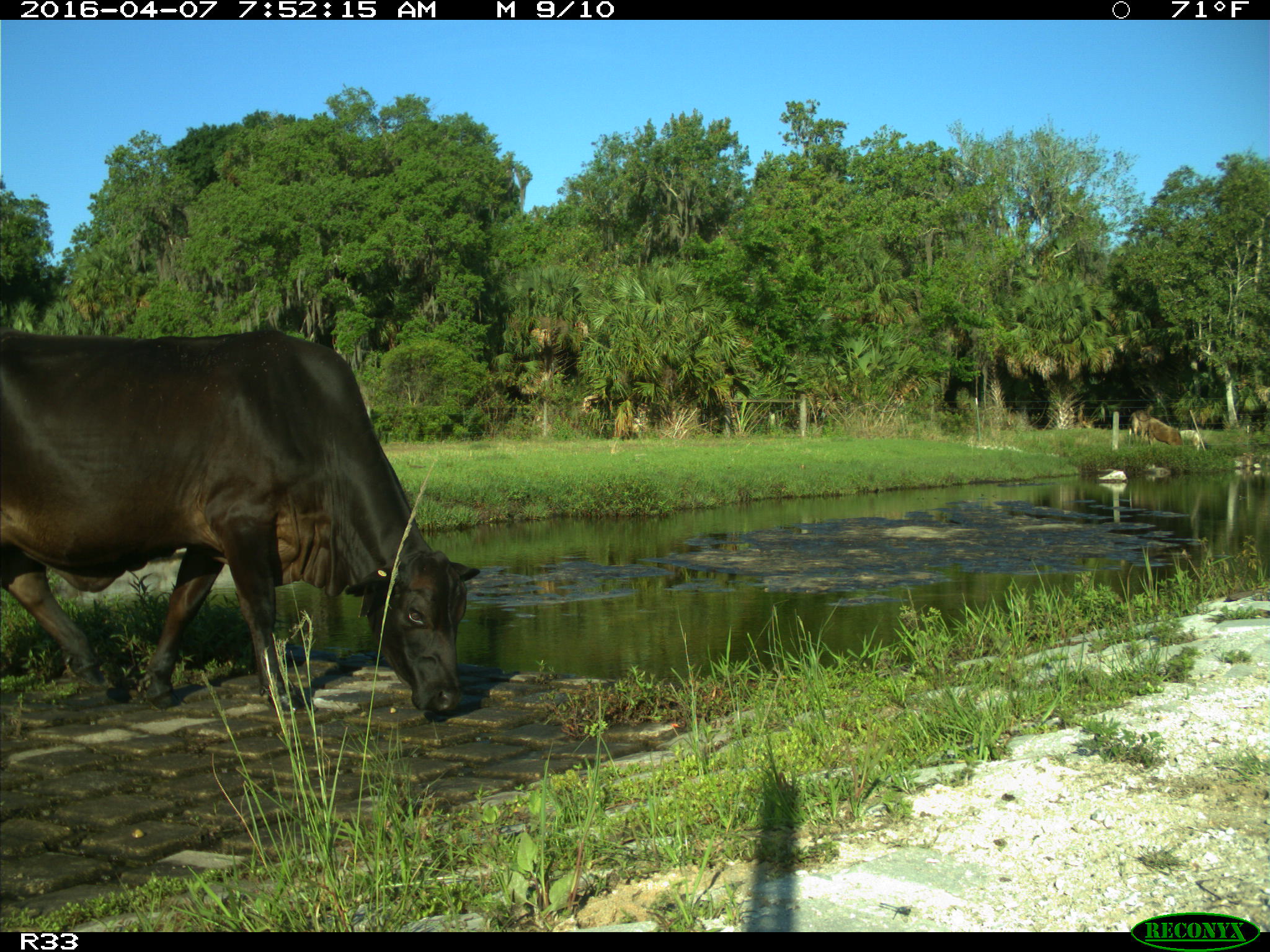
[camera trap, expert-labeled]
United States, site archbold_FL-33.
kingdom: Animalia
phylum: Chordata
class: Mammalia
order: Artiodactyla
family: Bovidae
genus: Bos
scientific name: Bos taurus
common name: domestic cow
Bos taurus (domestic cow).